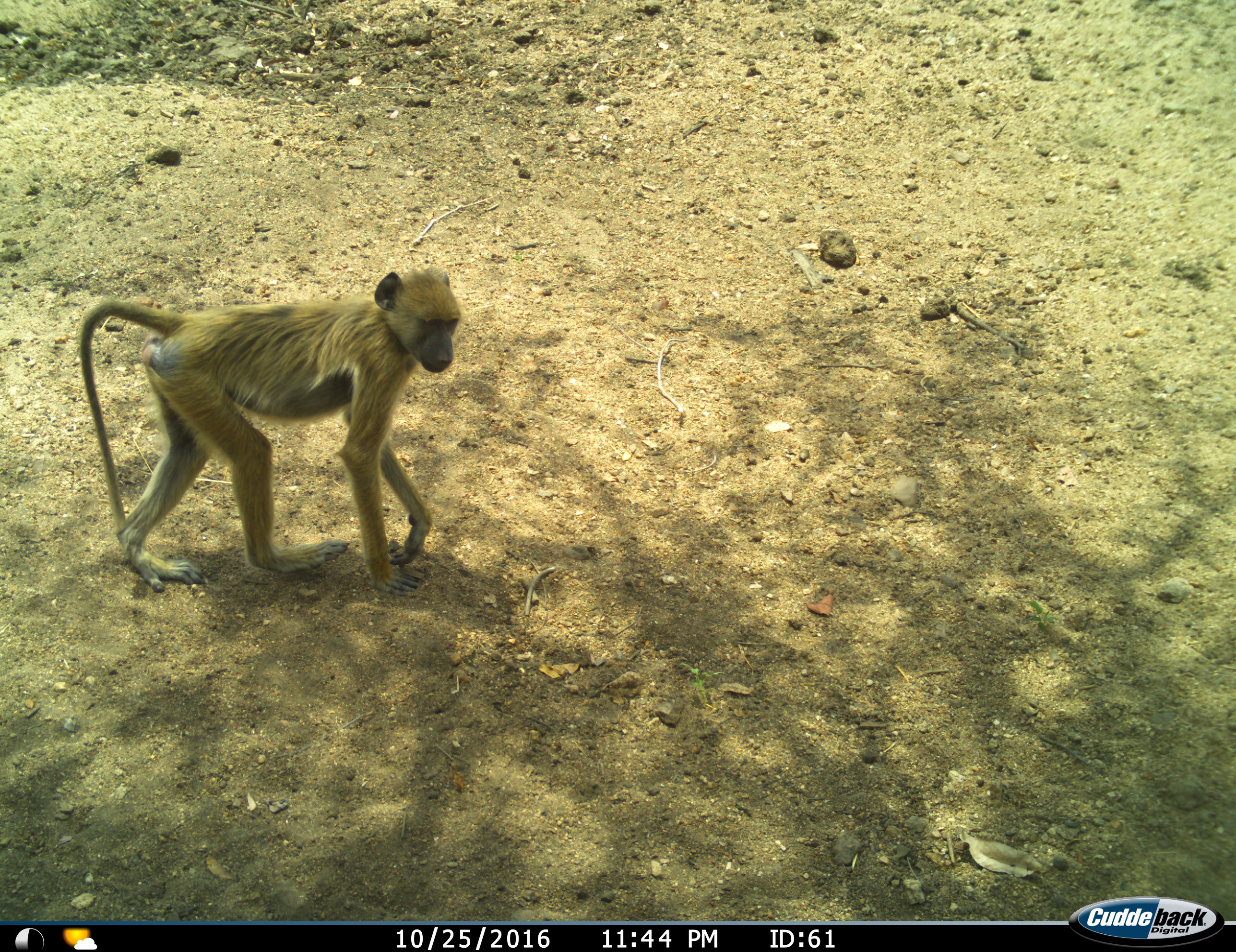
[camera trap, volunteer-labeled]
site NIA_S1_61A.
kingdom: Animalia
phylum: Chordata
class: Mammalia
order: Primates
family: Cercopithecidae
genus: Papio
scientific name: Papio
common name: baboon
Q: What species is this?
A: Baboon (Papio).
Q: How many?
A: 1.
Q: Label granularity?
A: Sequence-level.